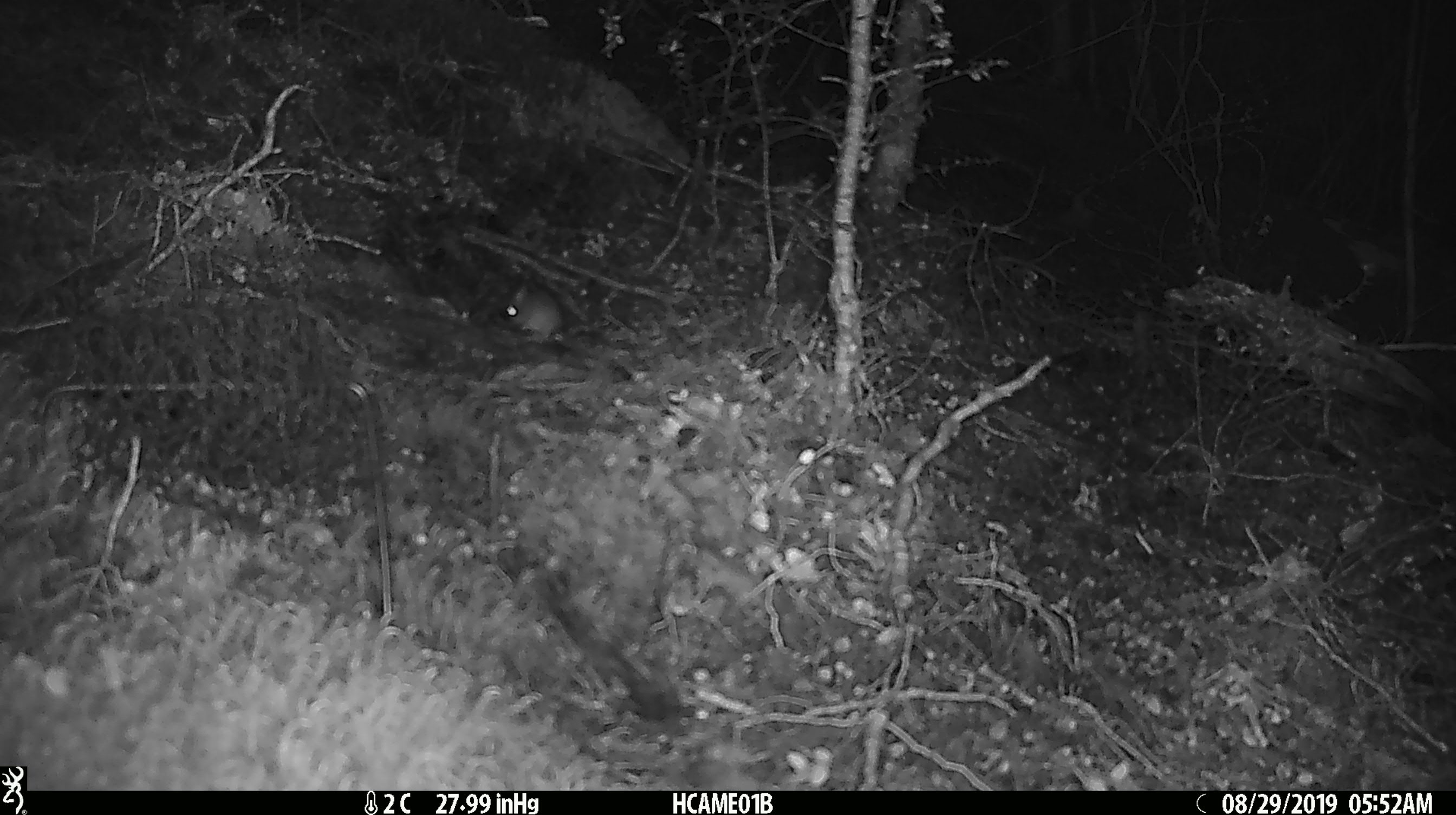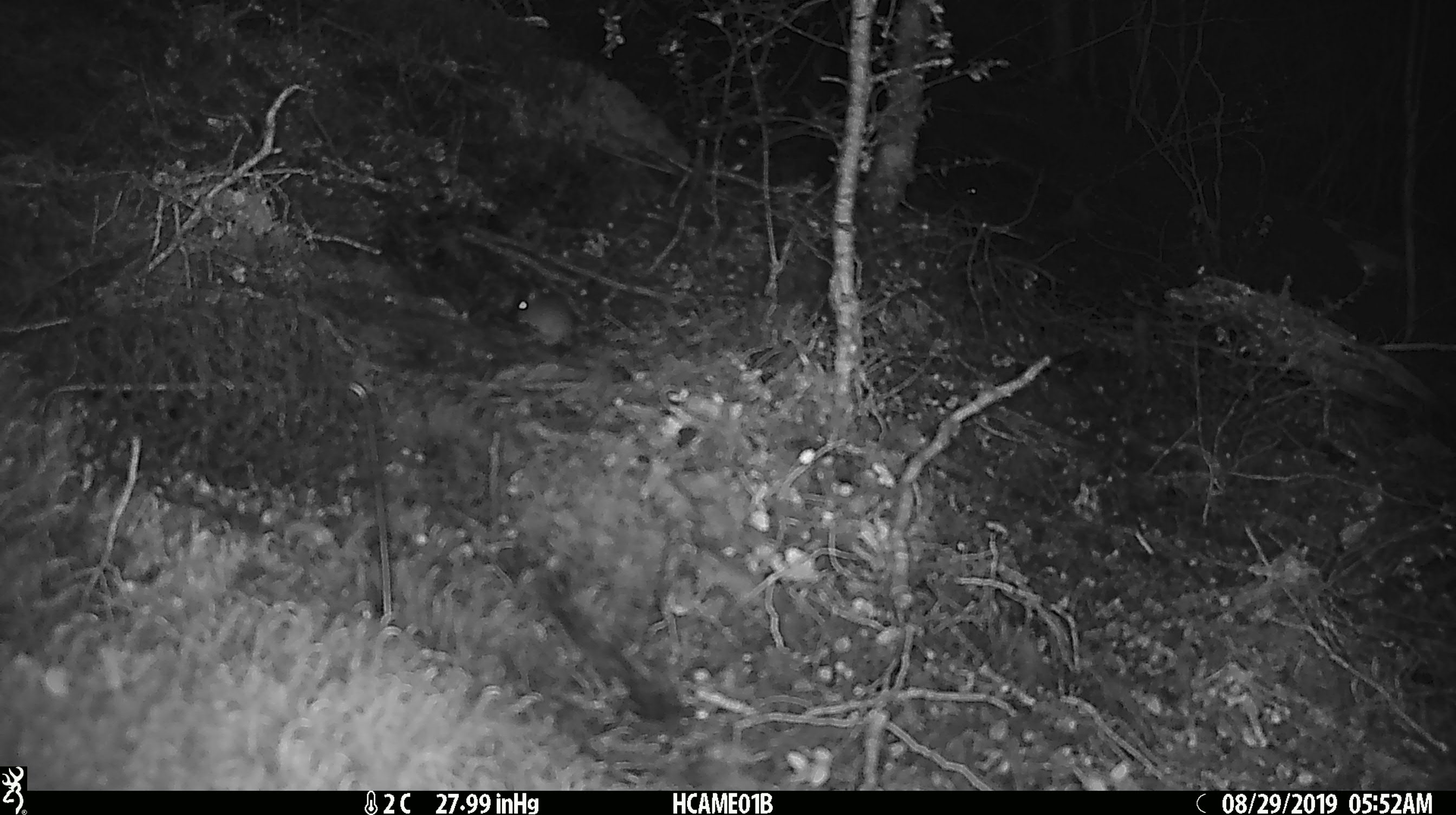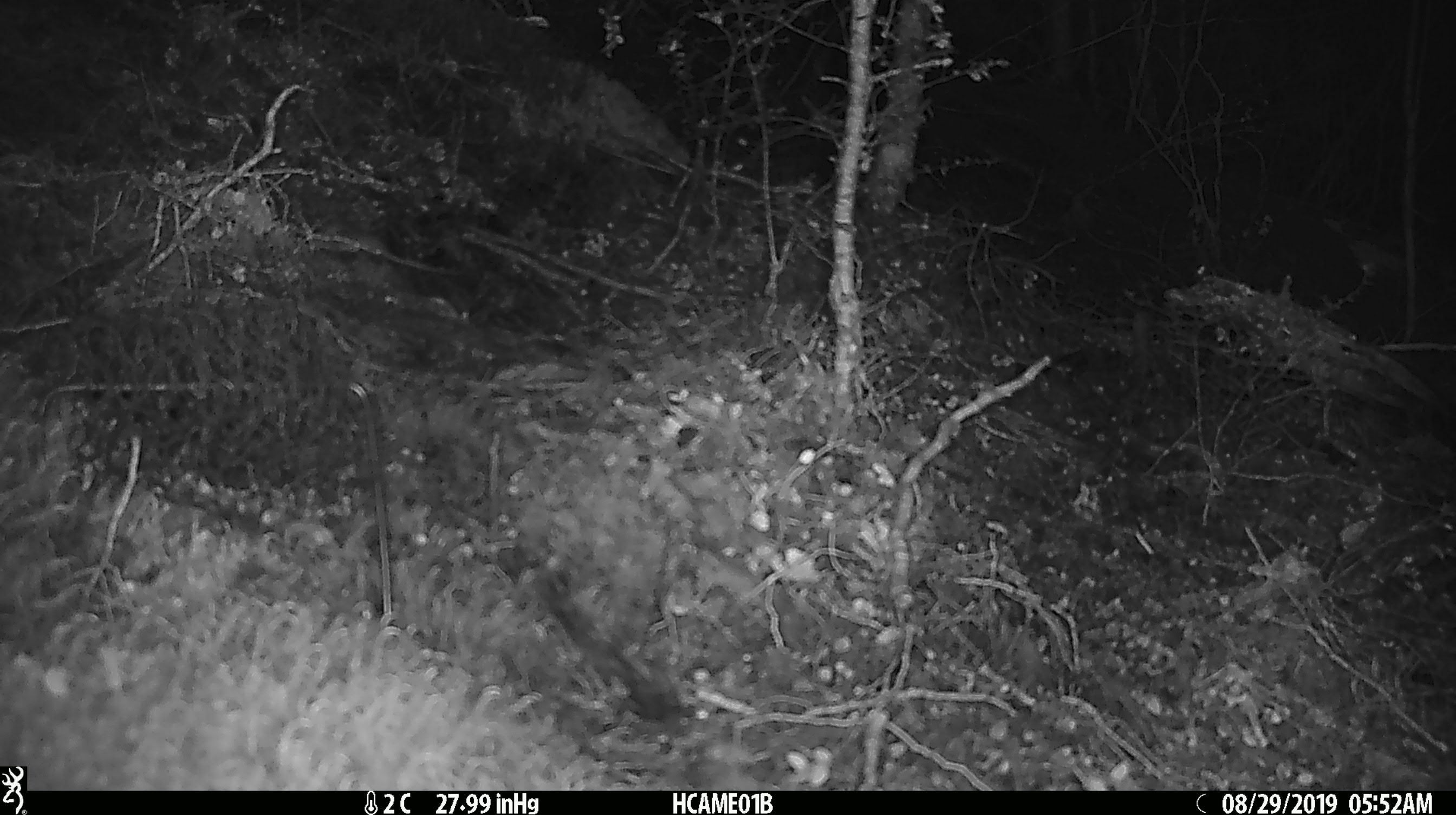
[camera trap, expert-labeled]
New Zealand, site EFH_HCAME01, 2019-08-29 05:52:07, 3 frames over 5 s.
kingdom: Animalia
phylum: Chordata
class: Mammalia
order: Rodentia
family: Muridae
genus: Mus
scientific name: Mus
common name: mouse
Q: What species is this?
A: Mouse (Mus).